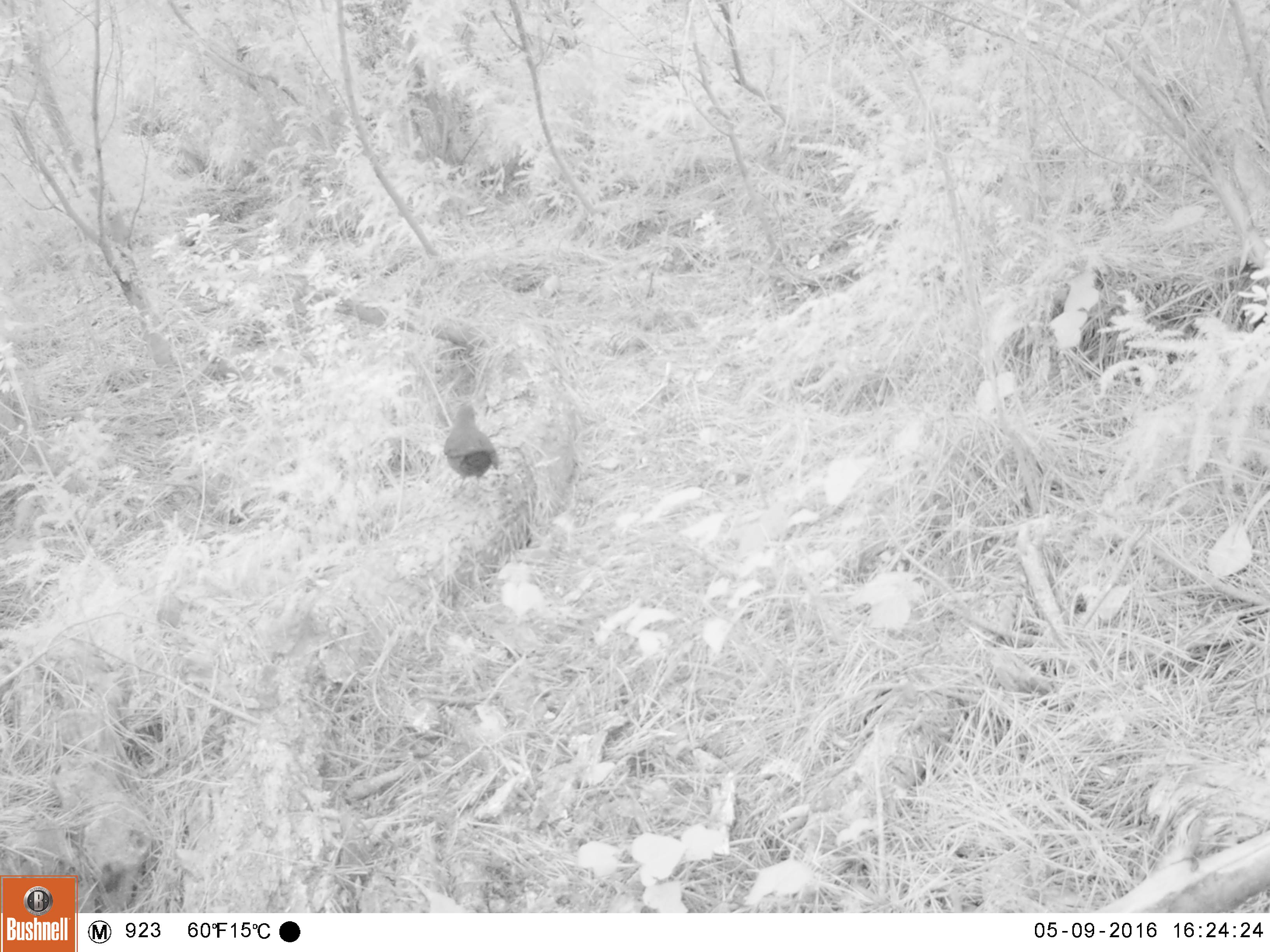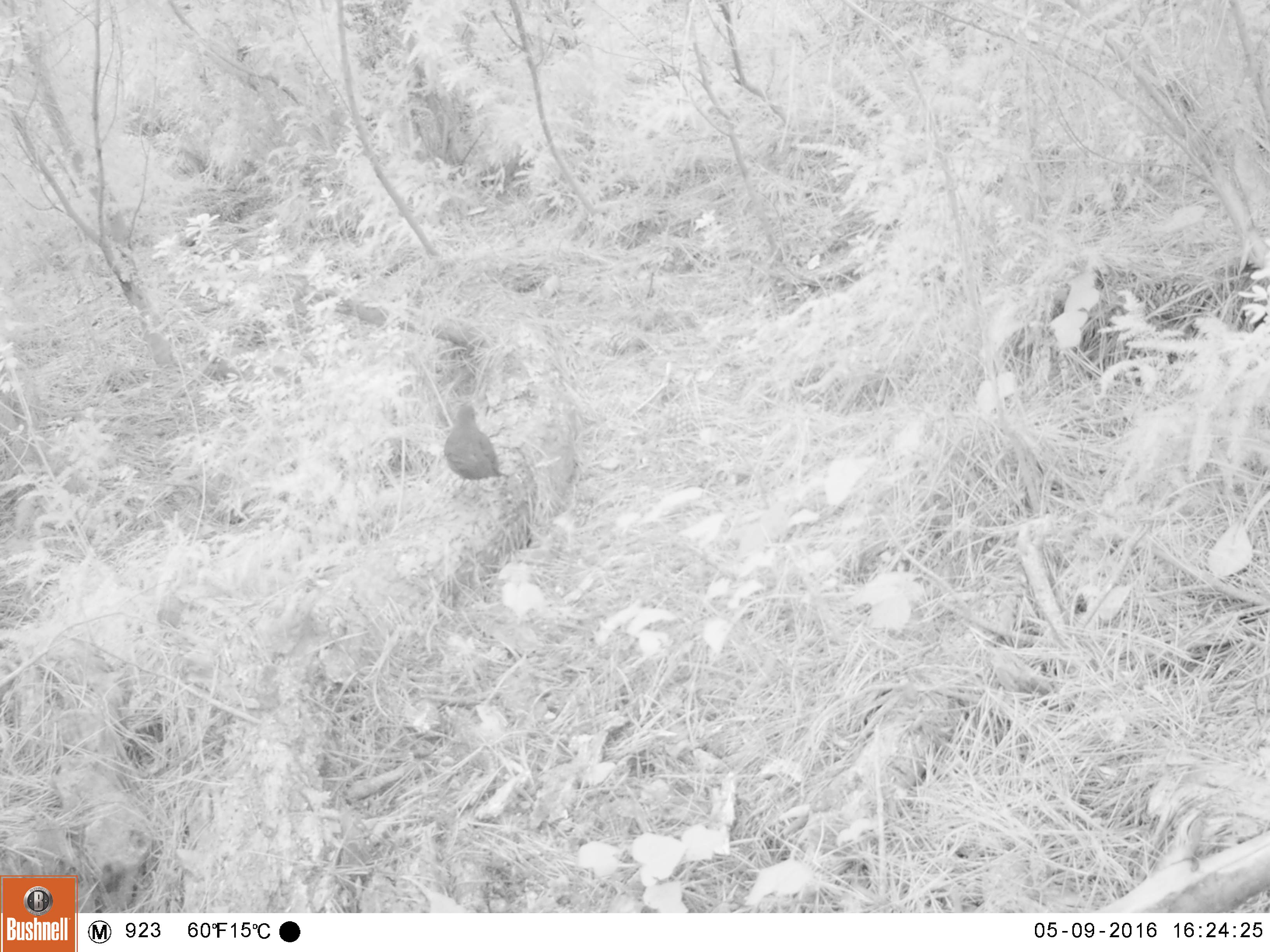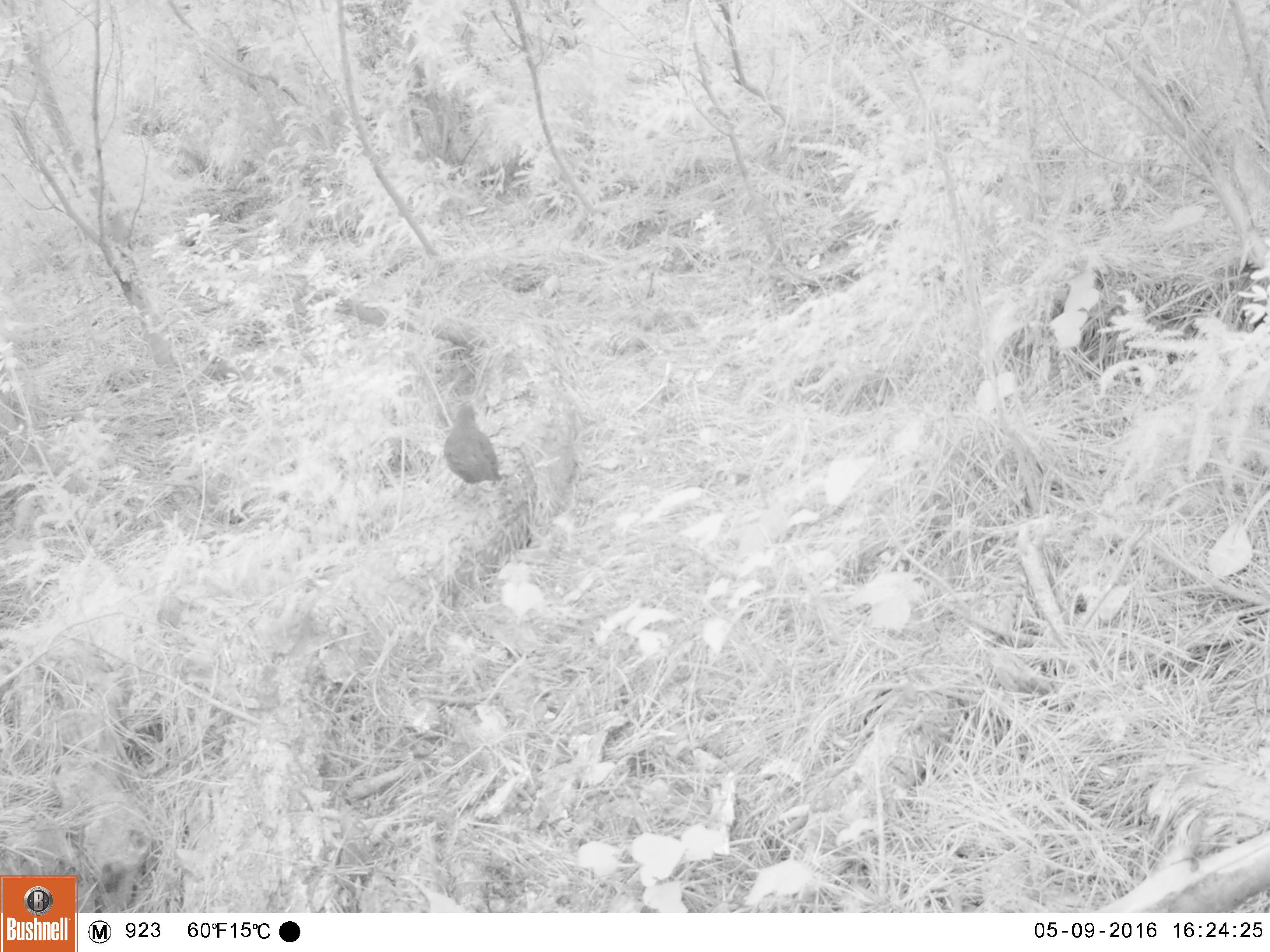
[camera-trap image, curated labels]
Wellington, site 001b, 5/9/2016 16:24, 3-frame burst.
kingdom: Animalia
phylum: Chordata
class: Aves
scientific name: Aves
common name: bird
Bird (Aves).